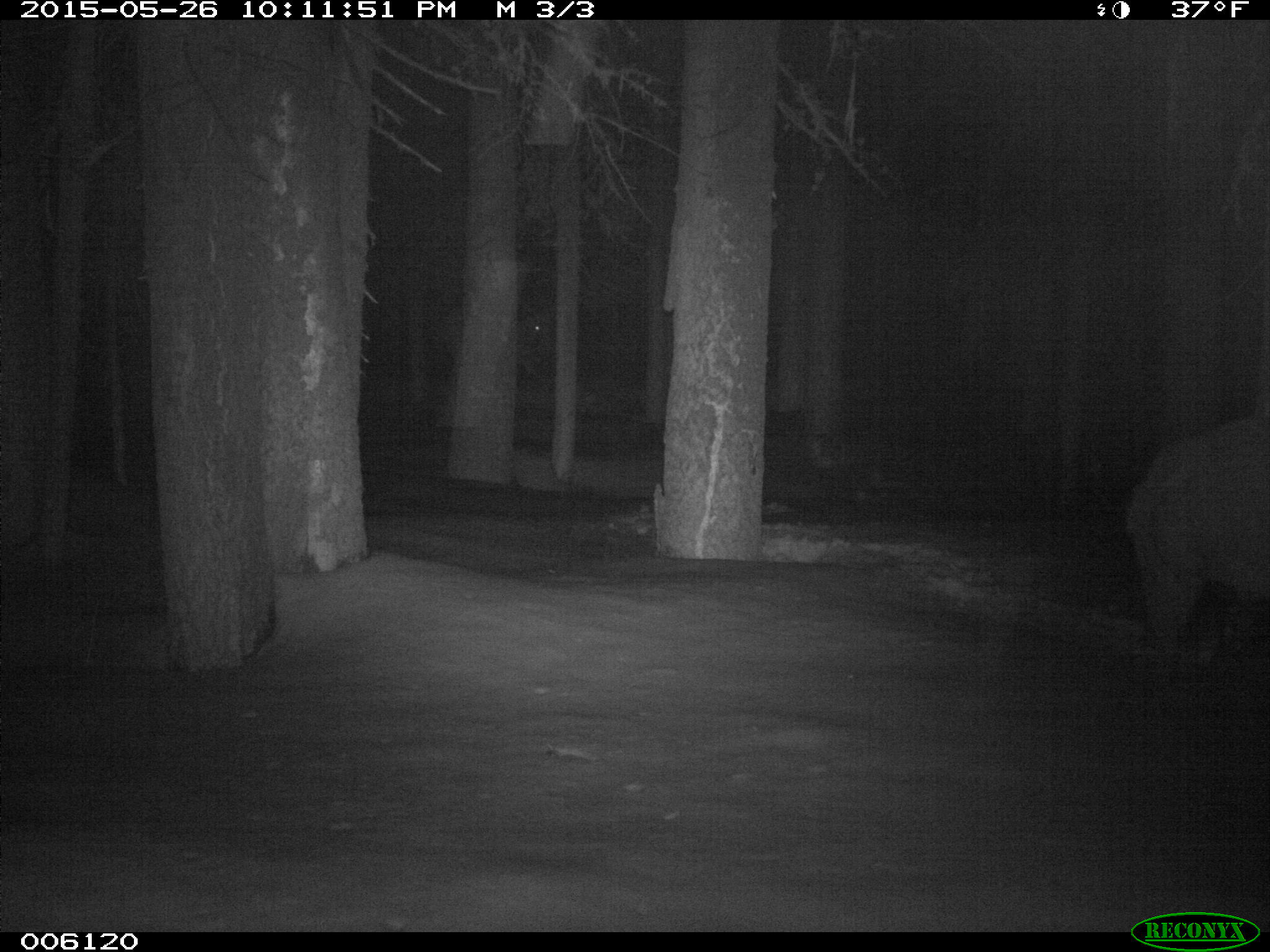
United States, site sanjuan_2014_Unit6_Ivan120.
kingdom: Animalia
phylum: Chordata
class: Mammalia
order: Artiodactyla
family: Cervidae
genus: Cervus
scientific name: Cervus elaphus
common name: red deer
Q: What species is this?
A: Cervus elaphus (red deer).